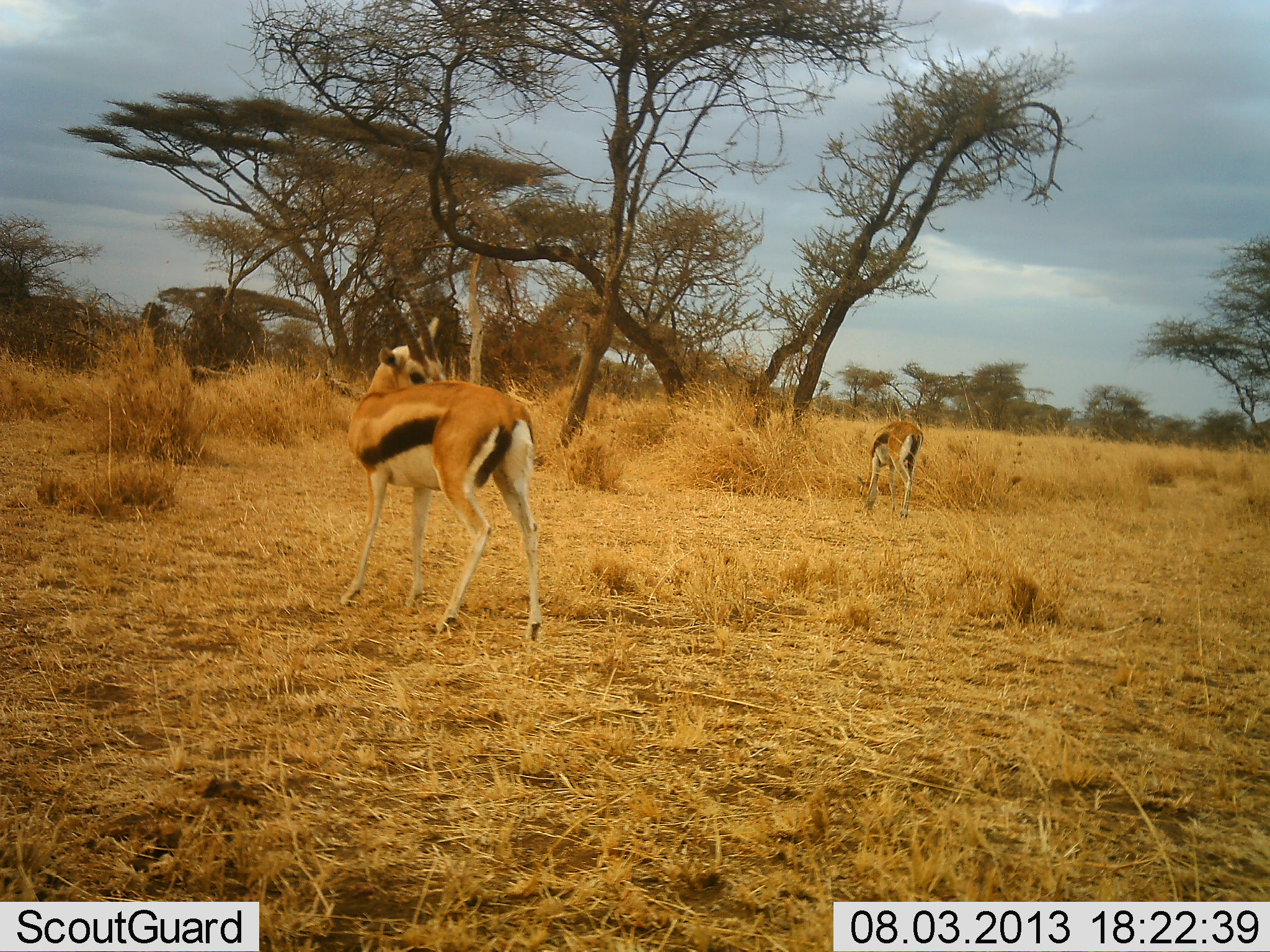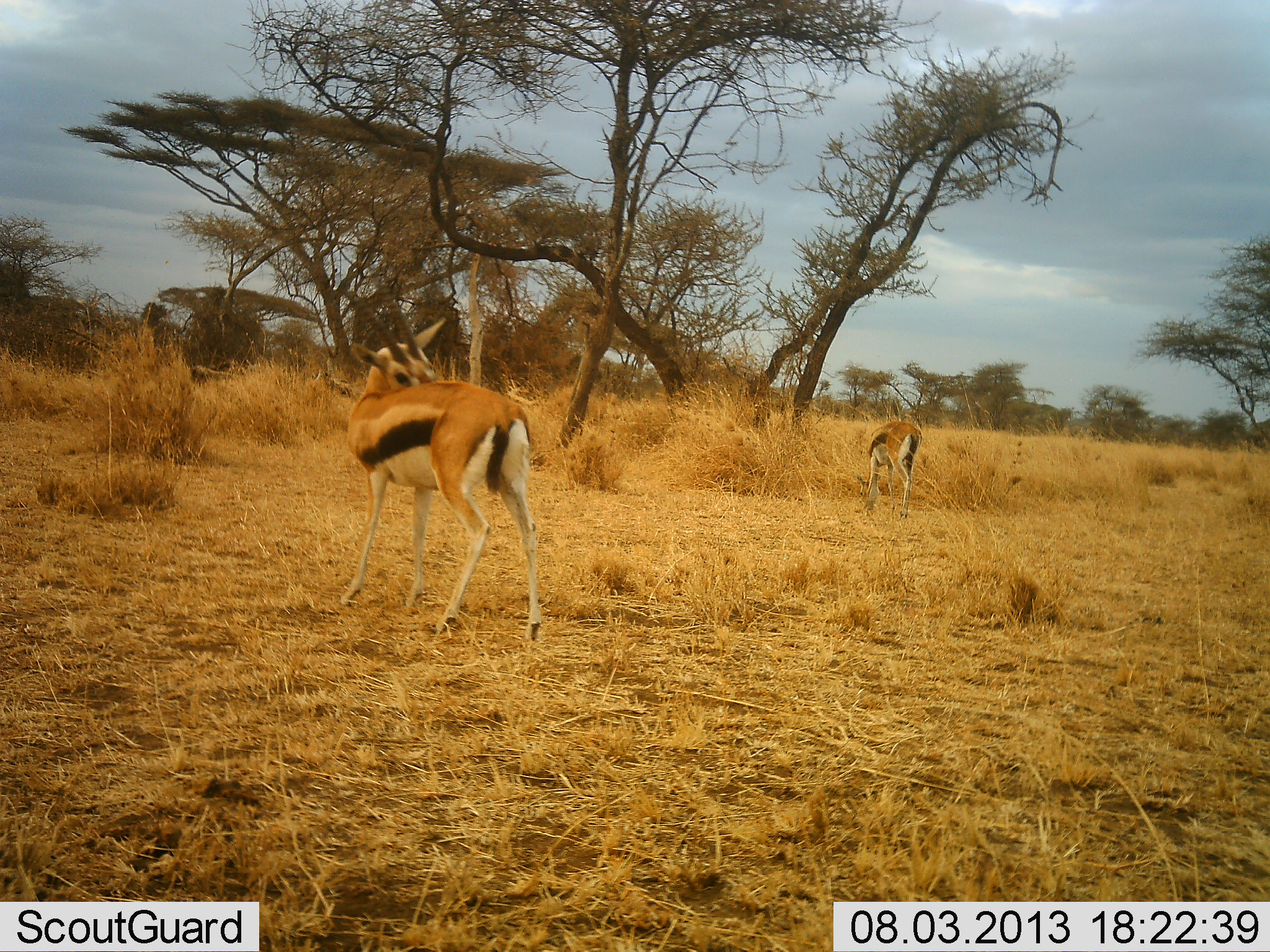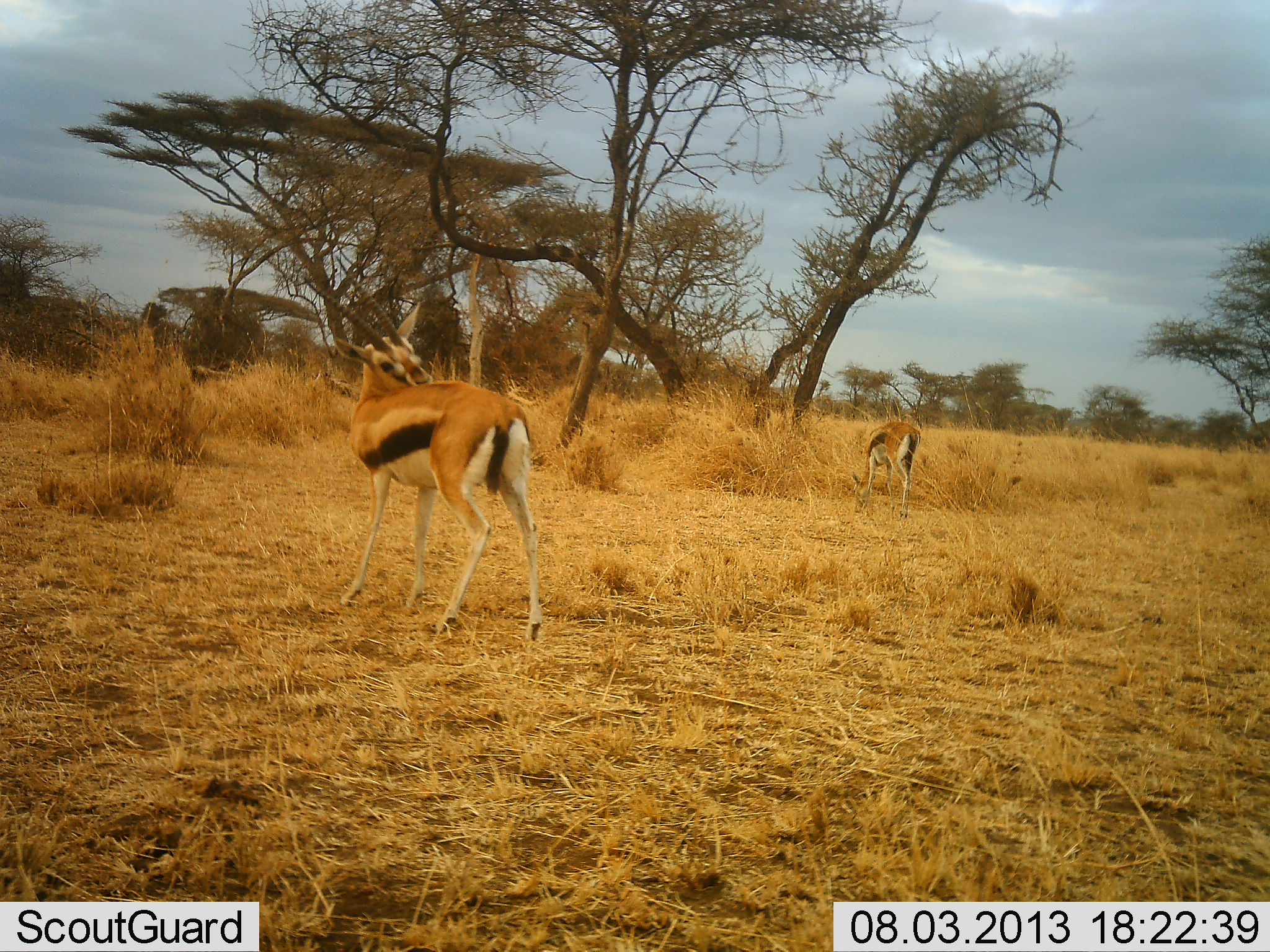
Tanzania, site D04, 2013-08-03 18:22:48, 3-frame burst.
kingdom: Animalia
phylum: Chordata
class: Mammalia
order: Artiodactyla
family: Bovidae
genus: Eudorcas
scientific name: Eudorcas thomsonii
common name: thomson's gazelle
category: gazellethomsons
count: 2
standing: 90%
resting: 0%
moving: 10%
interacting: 0%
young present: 0%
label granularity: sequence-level